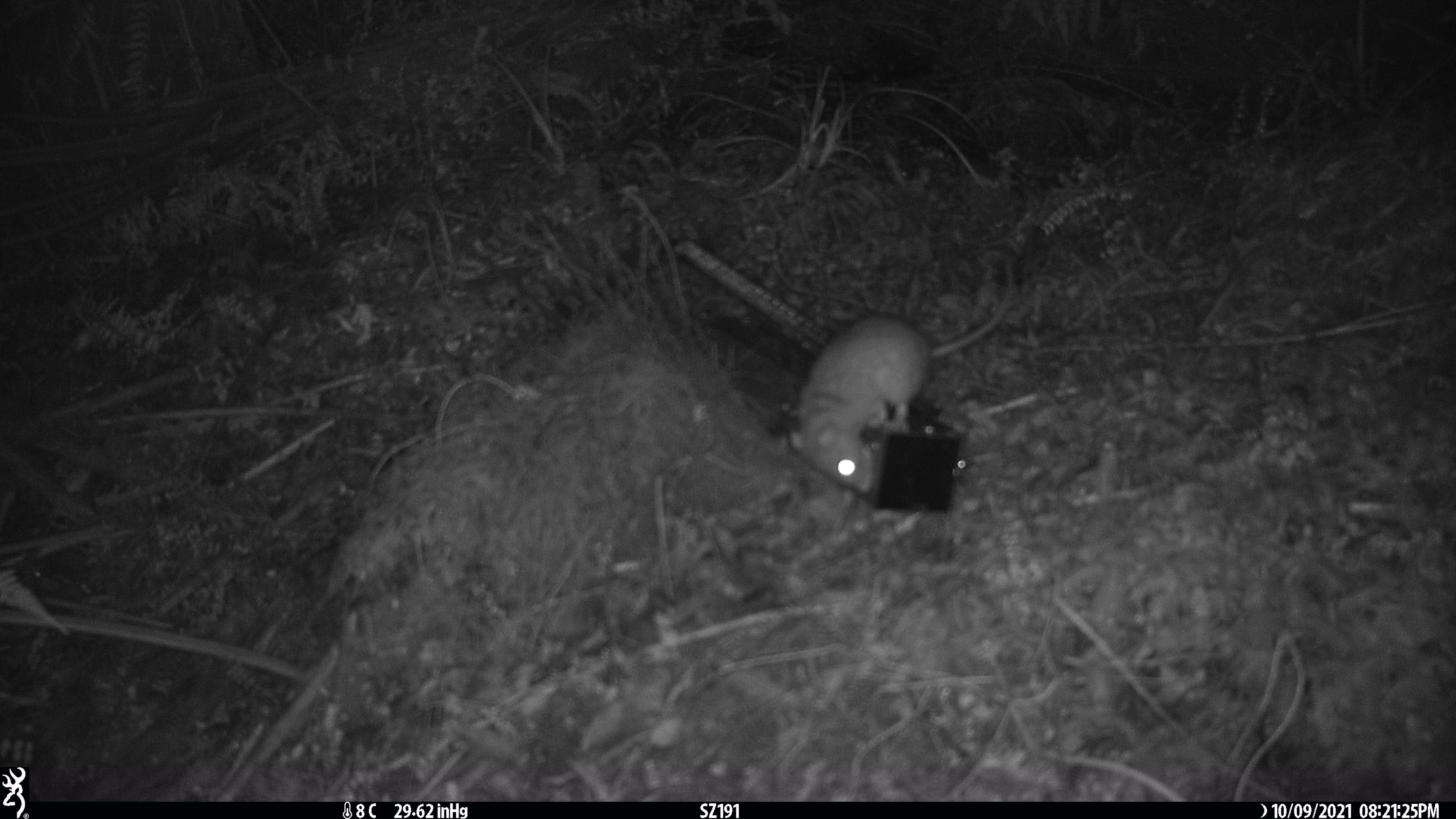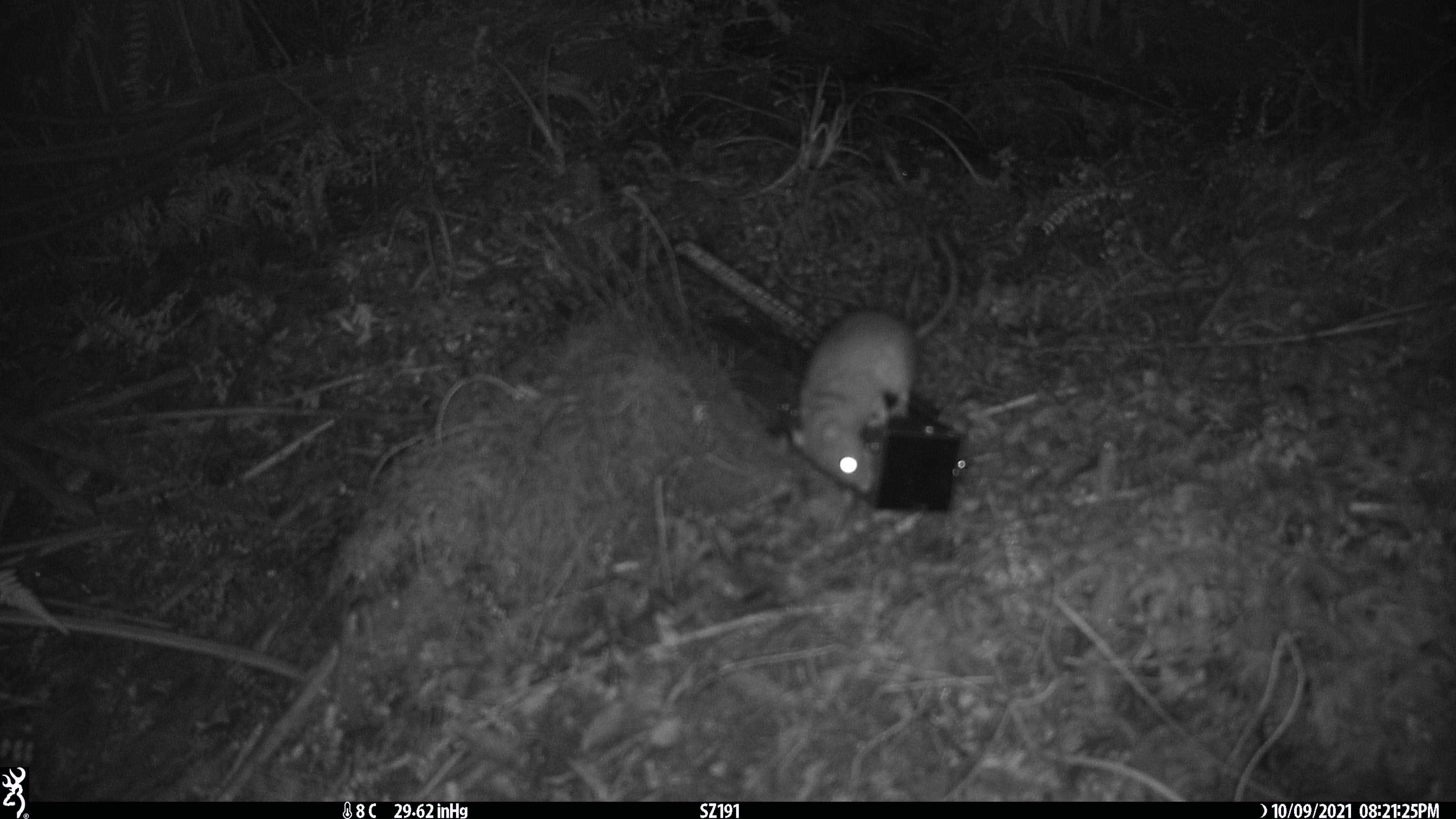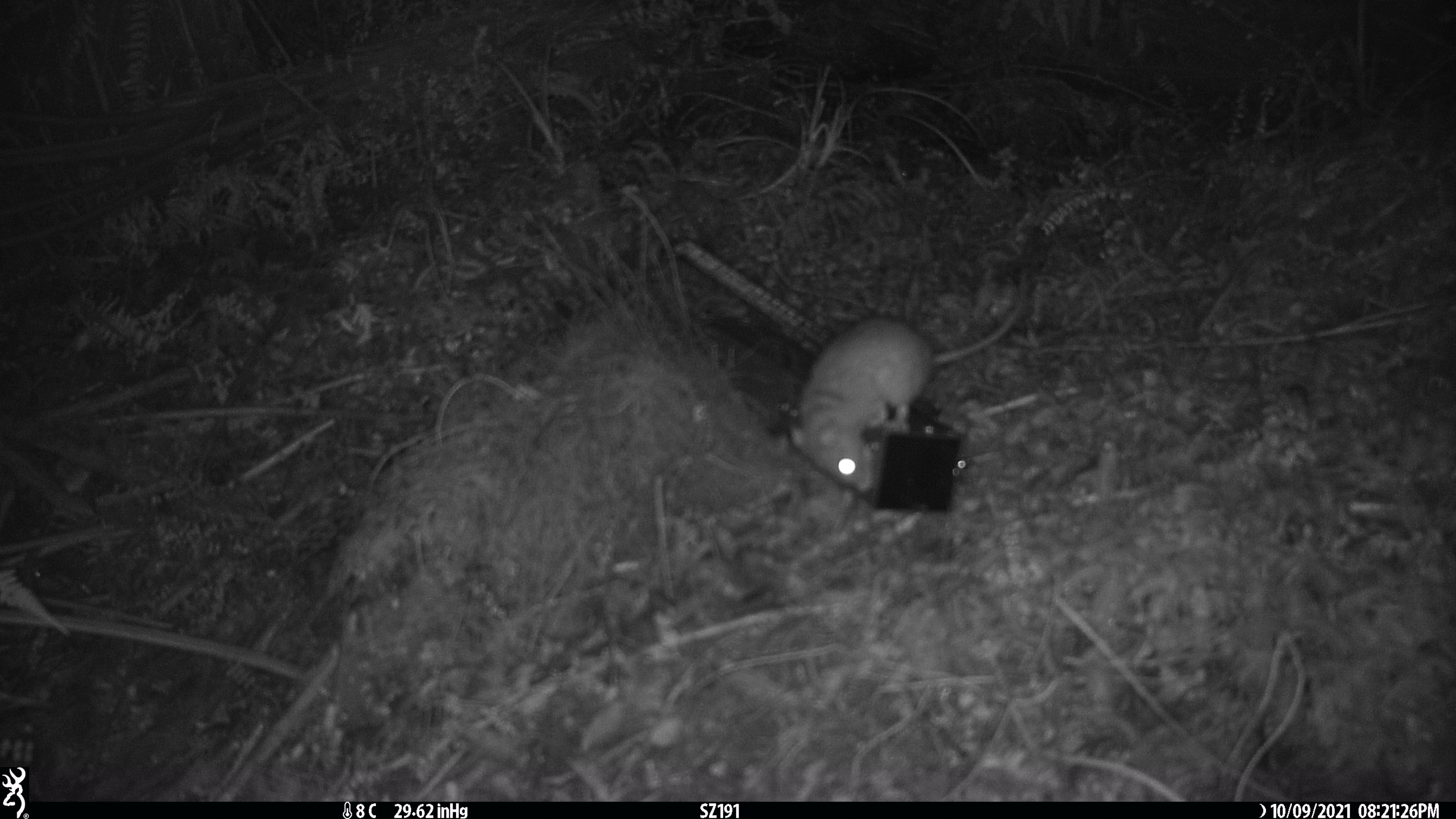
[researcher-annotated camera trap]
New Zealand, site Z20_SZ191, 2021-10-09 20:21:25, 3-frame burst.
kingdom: Animalia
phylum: Chordata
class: Mammalia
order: Rodentia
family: Muridae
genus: Rattus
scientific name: Rattus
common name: rat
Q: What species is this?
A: Rat (Rattus).